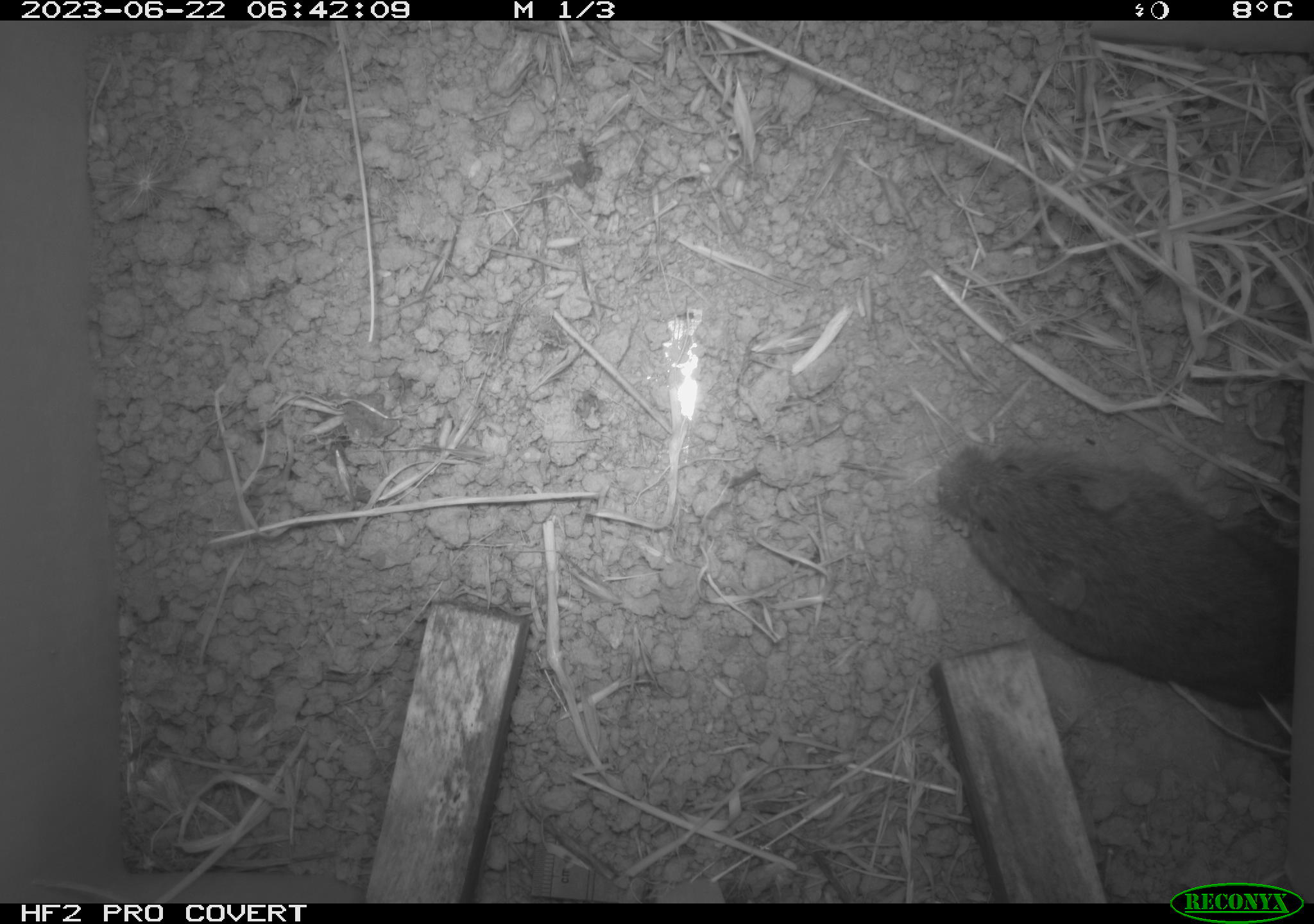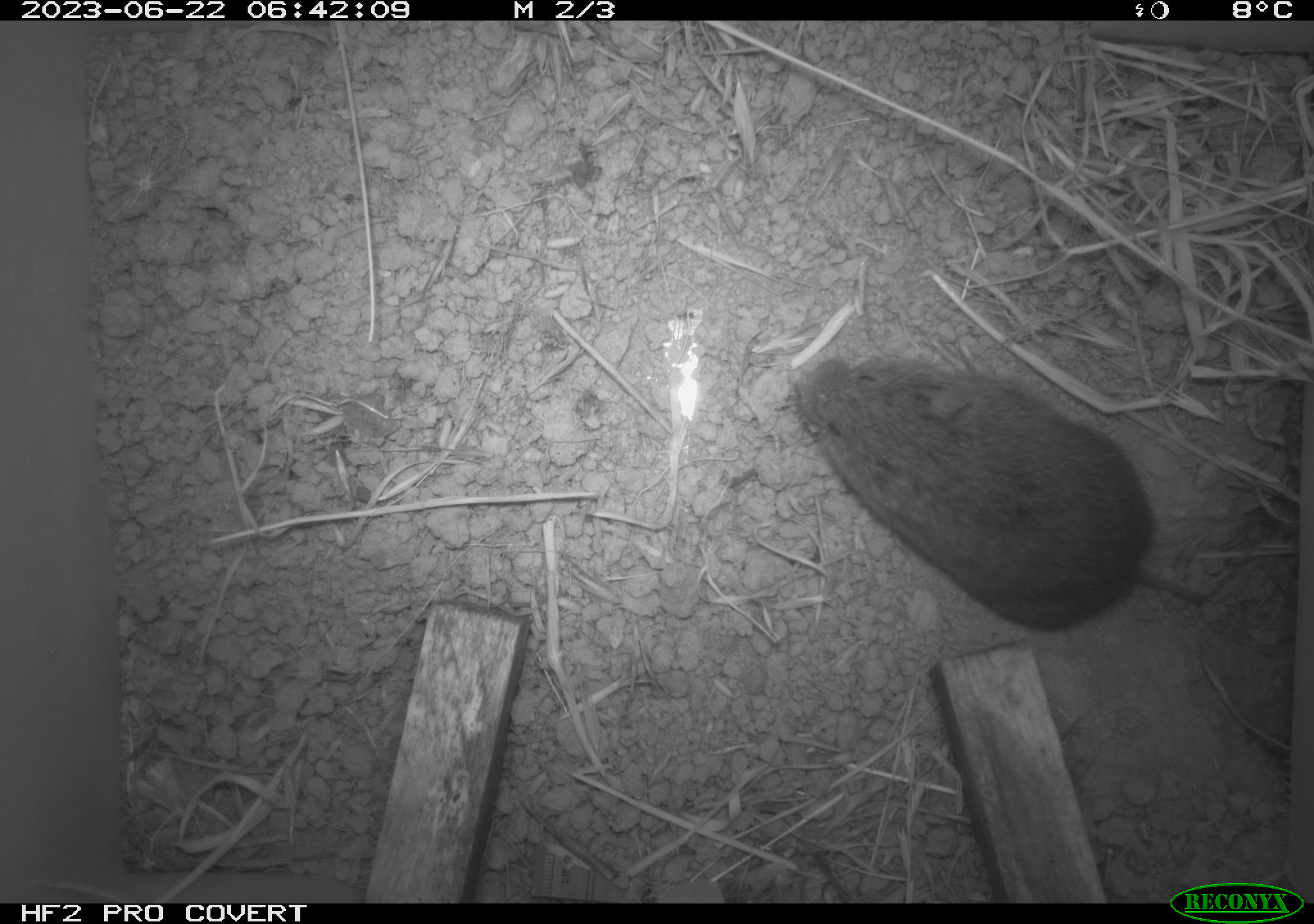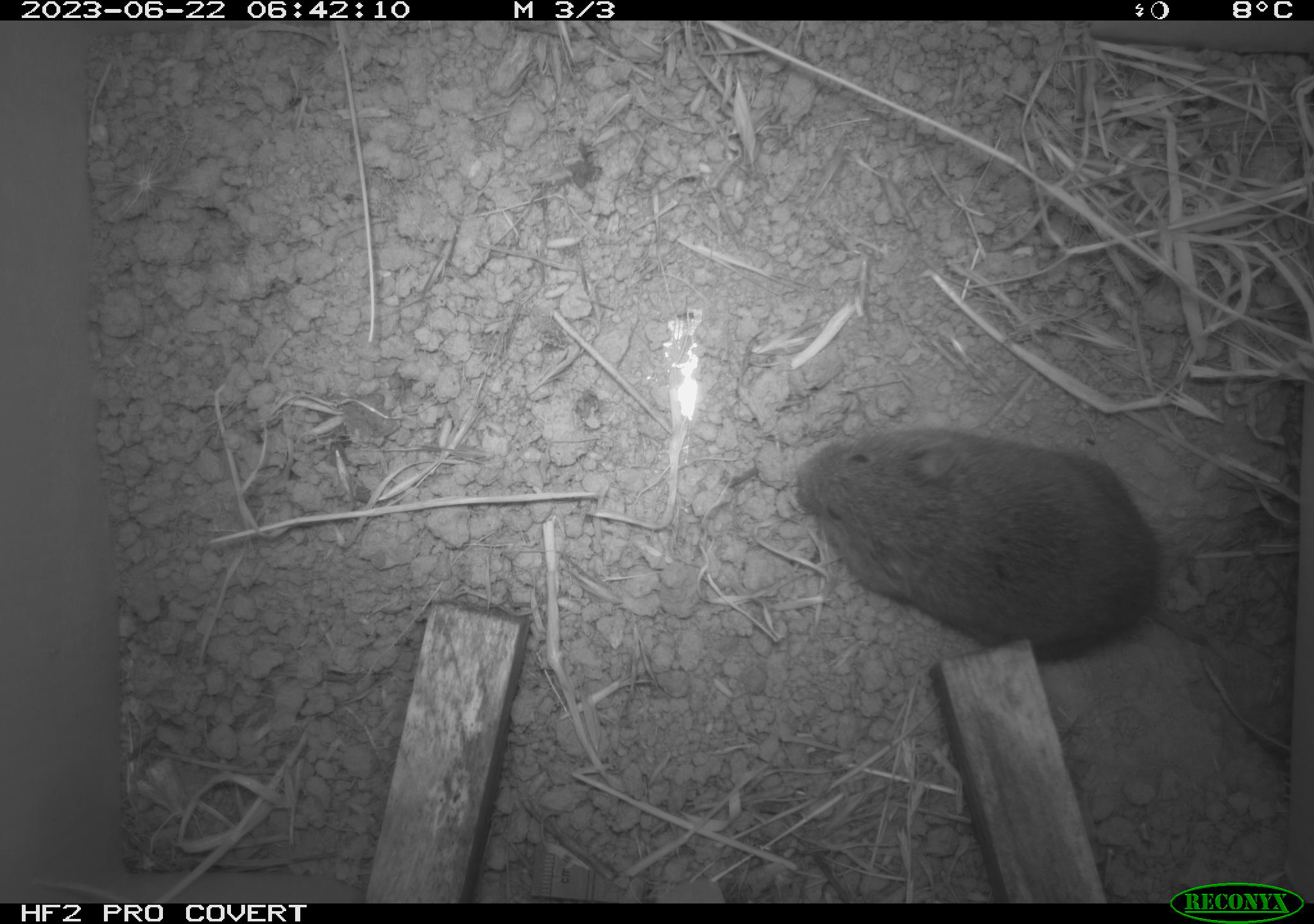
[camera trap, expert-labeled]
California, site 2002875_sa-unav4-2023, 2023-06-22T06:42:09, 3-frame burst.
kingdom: Animalia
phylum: Chordata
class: Mammalia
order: Rodentia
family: Cricetidae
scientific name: Arvicolinae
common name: voles, lemmings, and muskrats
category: arvicolinae subfamily